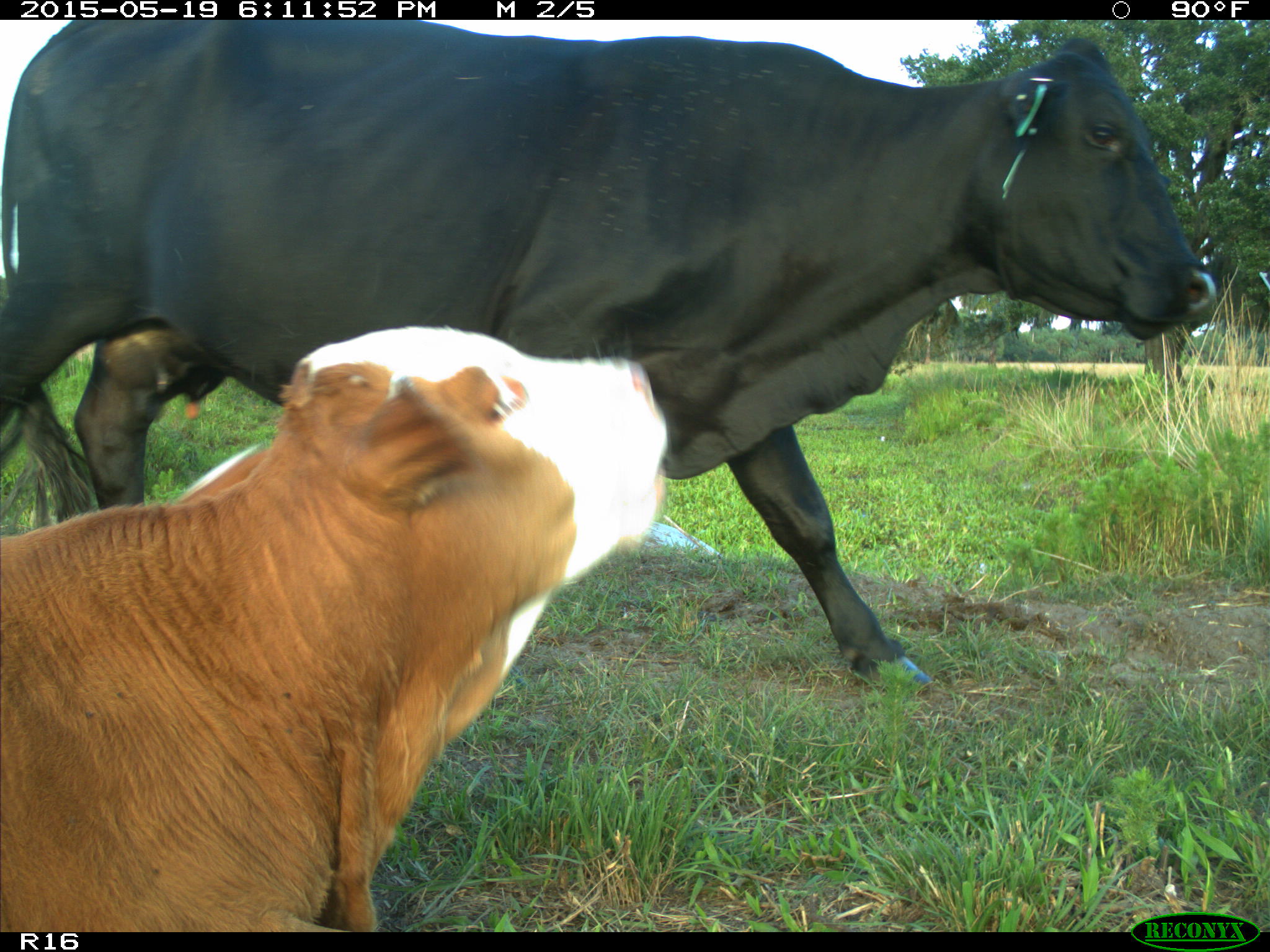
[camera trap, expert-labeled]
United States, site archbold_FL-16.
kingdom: Animalia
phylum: Chordata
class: Mammalia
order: Artiodactyla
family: Bovidae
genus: Bos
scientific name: Bos taurus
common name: domestic cow